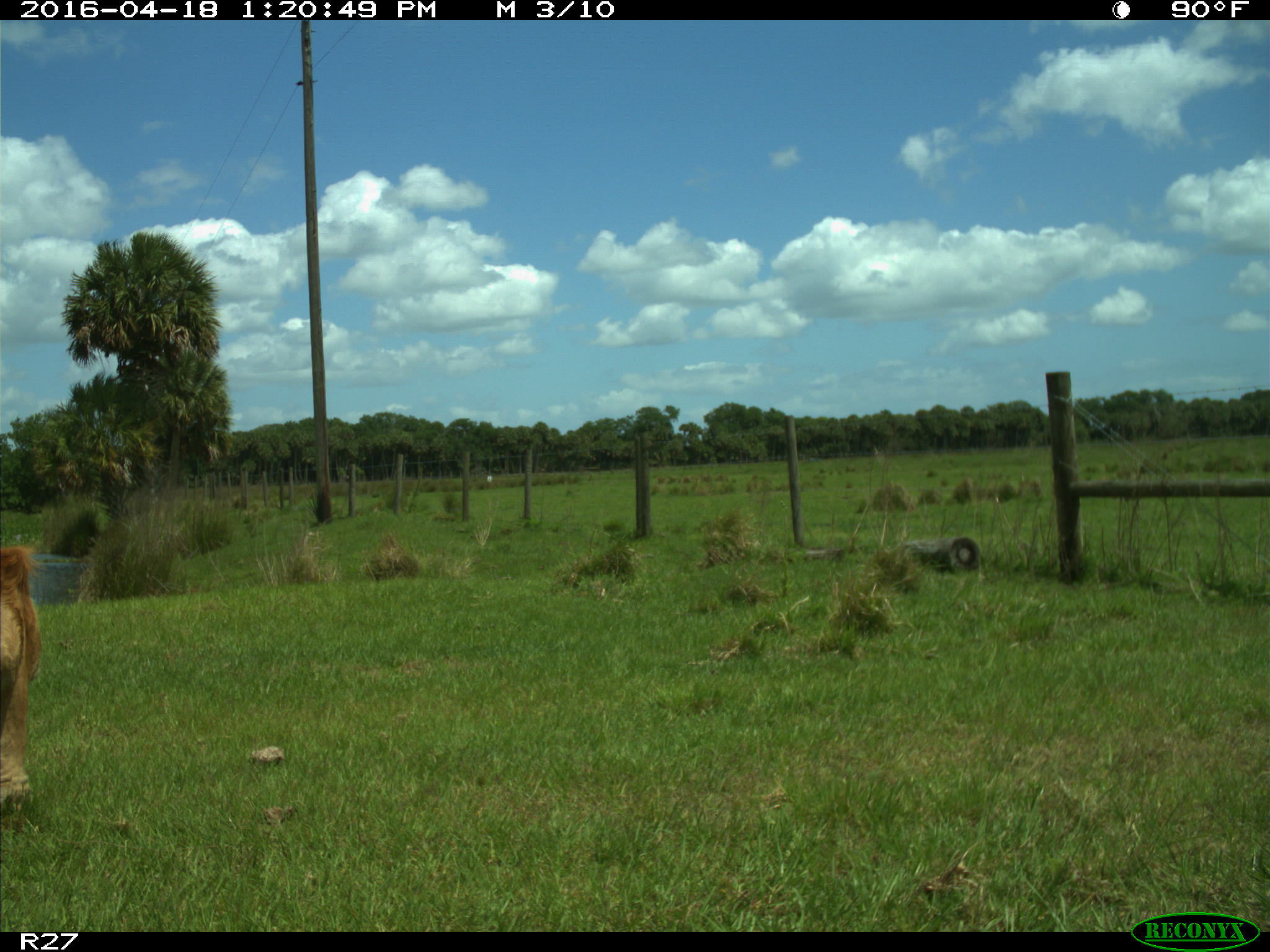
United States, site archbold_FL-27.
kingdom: Animalia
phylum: Chordata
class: Mammalia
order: Artiodactyla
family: Bovidae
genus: Bos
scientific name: Bos taurus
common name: domestic cow